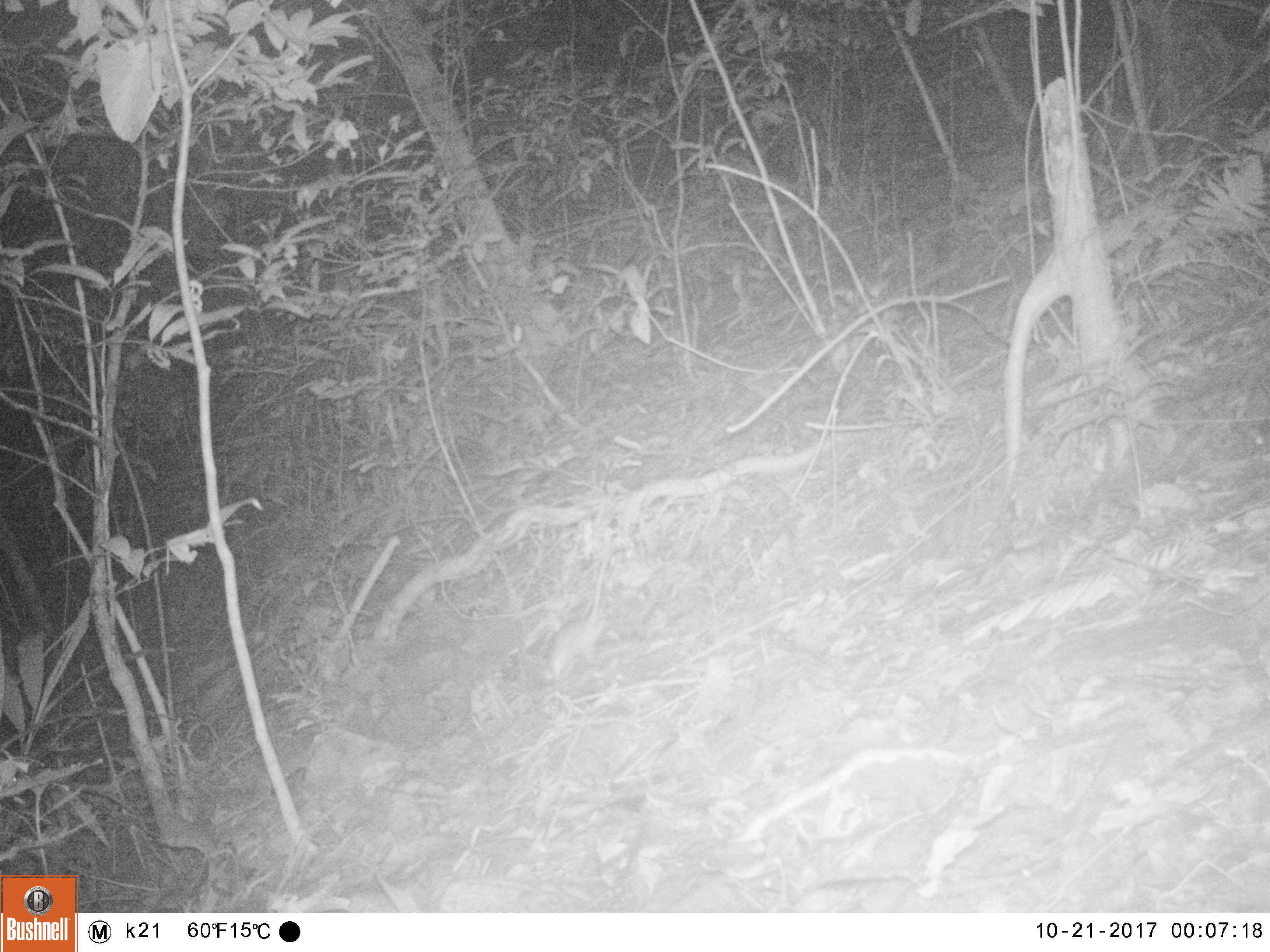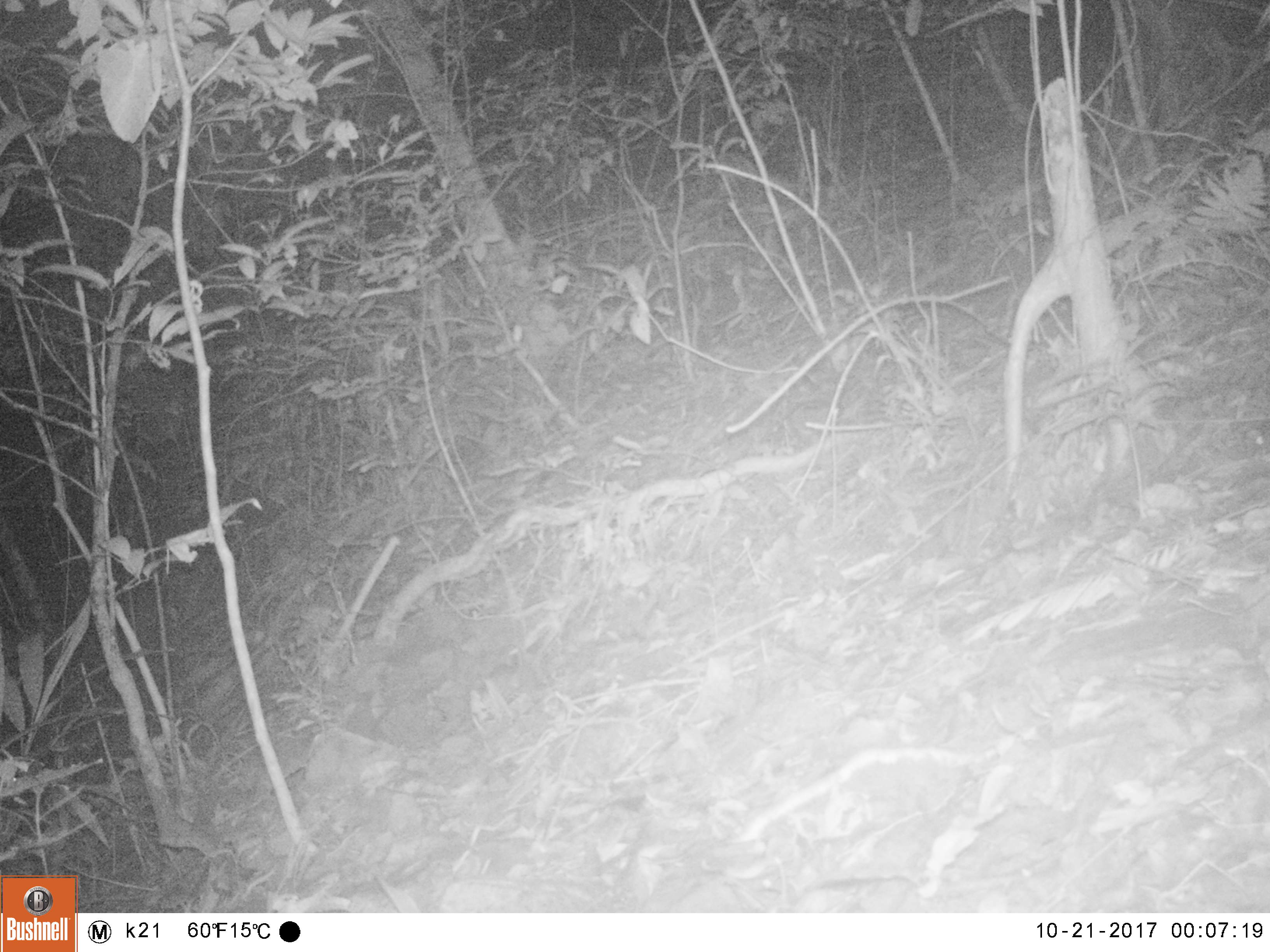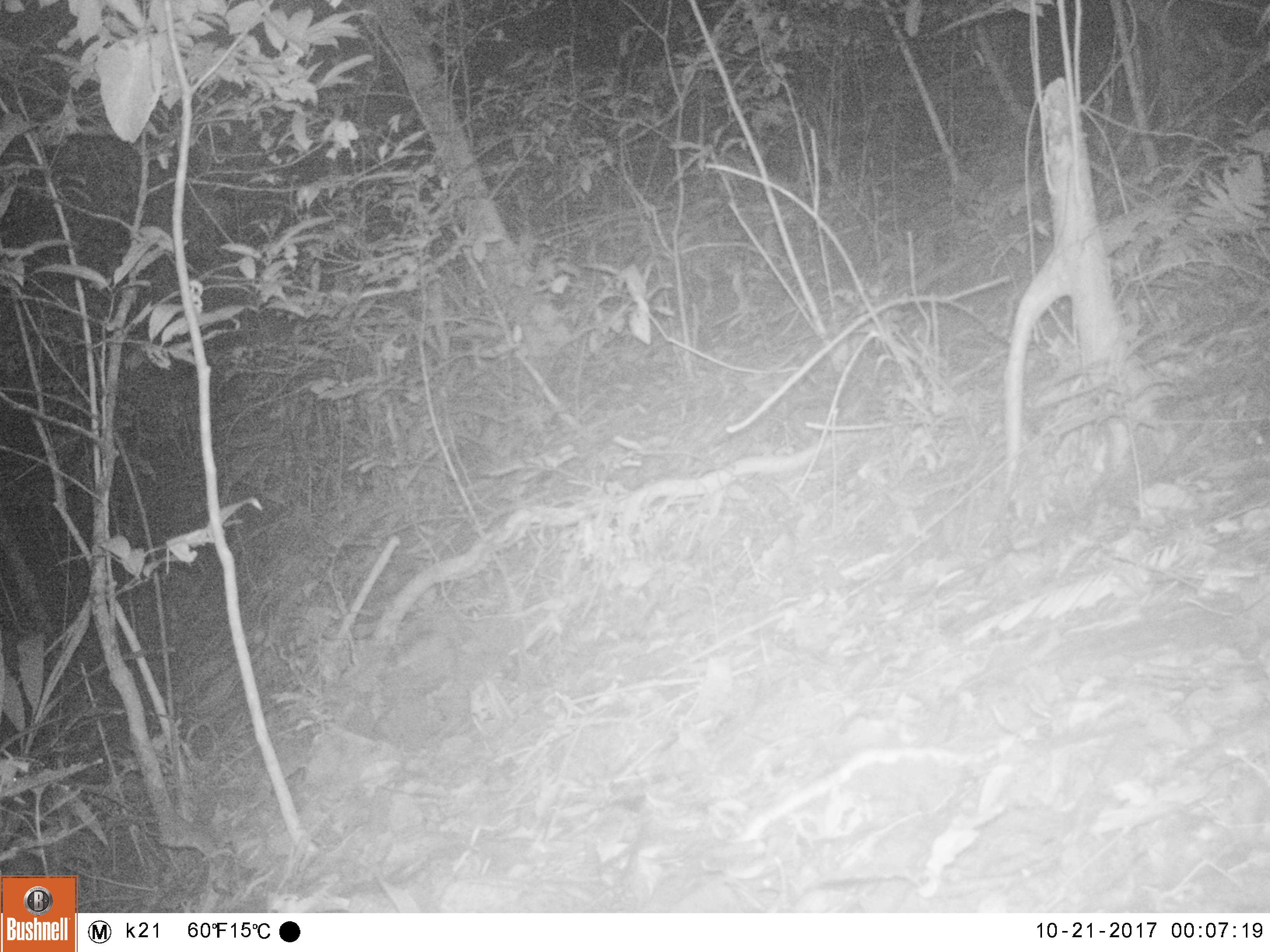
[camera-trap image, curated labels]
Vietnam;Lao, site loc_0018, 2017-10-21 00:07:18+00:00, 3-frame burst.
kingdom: Animalia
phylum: Chordata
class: Mammalia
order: Rodentia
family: Muridae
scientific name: Muridae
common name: old-world mice and rats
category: unidentified murid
Unidentified murid (old-world mice and rats) (Muridae). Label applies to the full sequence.